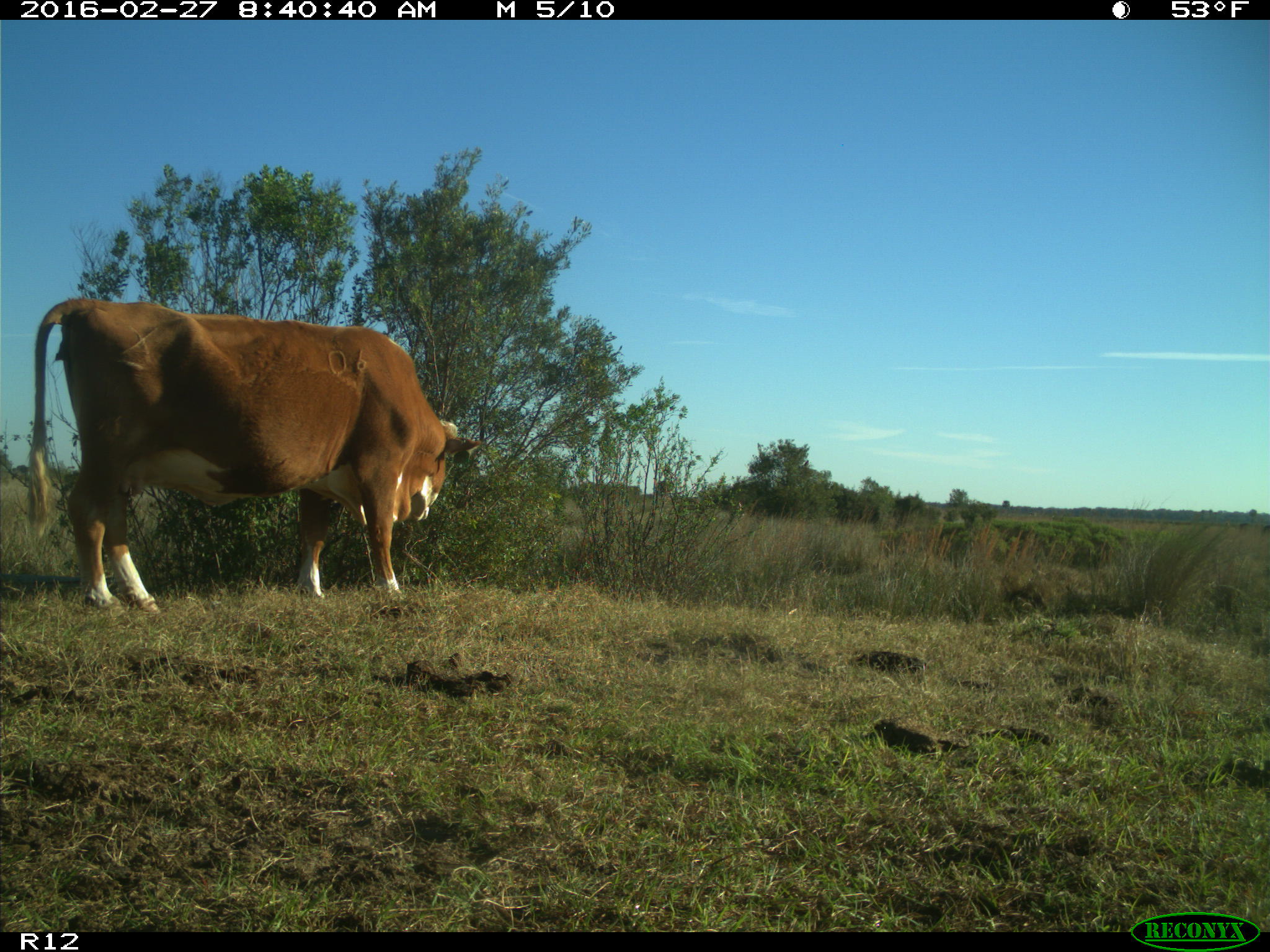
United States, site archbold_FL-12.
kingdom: Animalia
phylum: Chordata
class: Mammalia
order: Artiodactyla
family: Bovidae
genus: Bos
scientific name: Bos taurus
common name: domestic cow